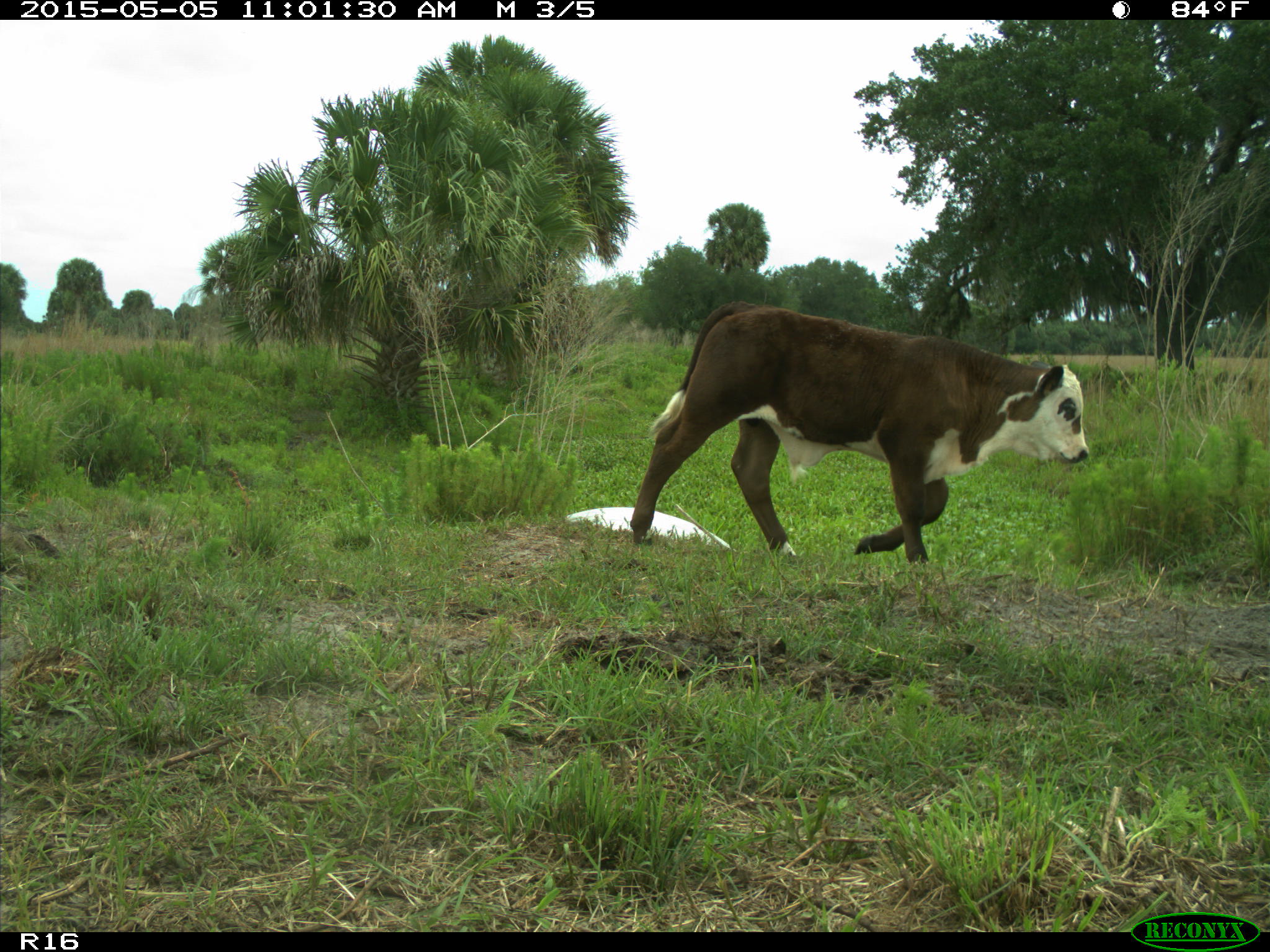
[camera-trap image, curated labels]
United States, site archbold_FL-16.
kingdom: Animalia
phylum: Chordata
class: Mammalia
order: Artiodactyla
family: Bovidae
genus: Bos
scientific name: Bos taurus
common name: domestic cow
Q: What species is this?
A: Bos taurus (domestic cow).